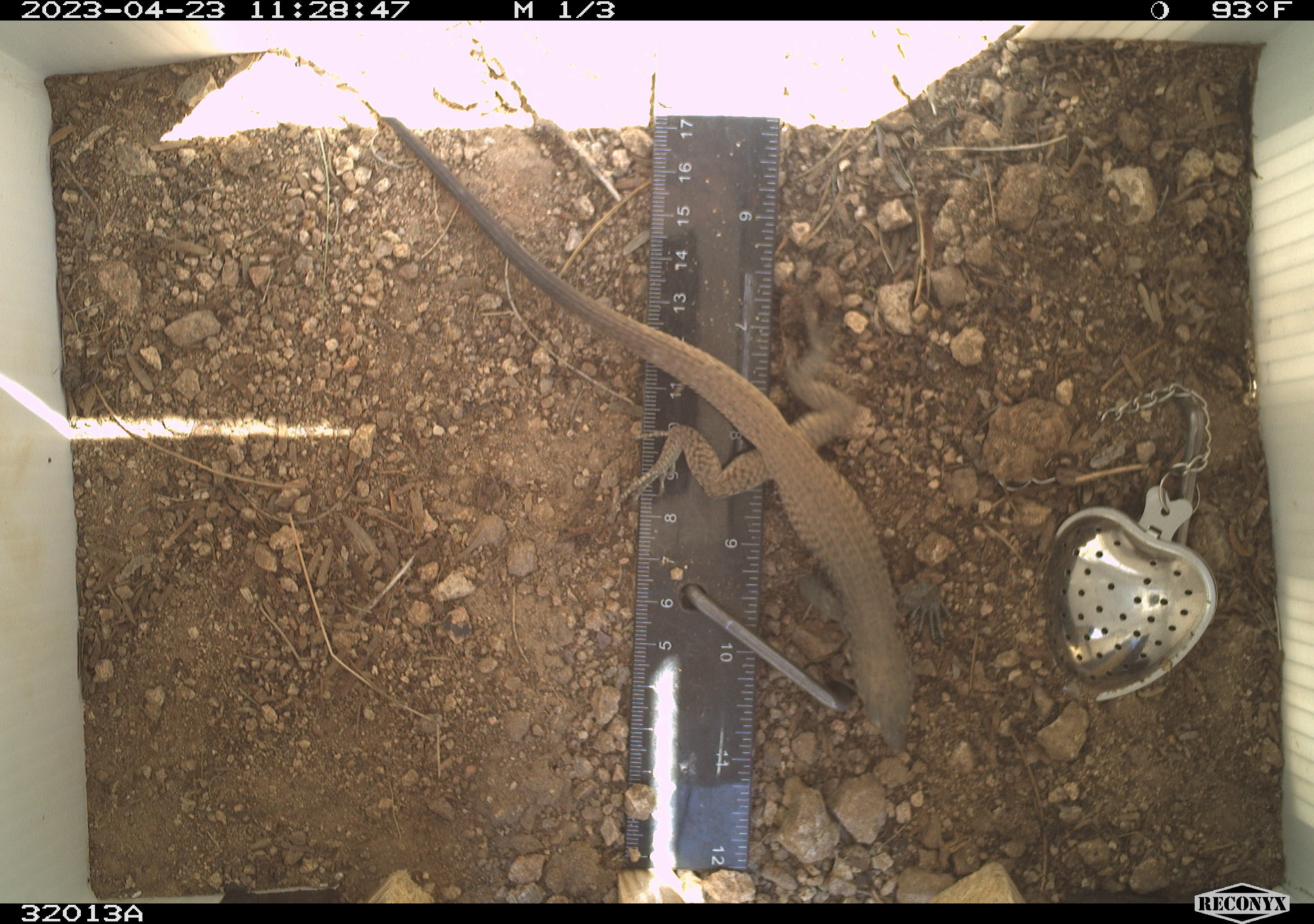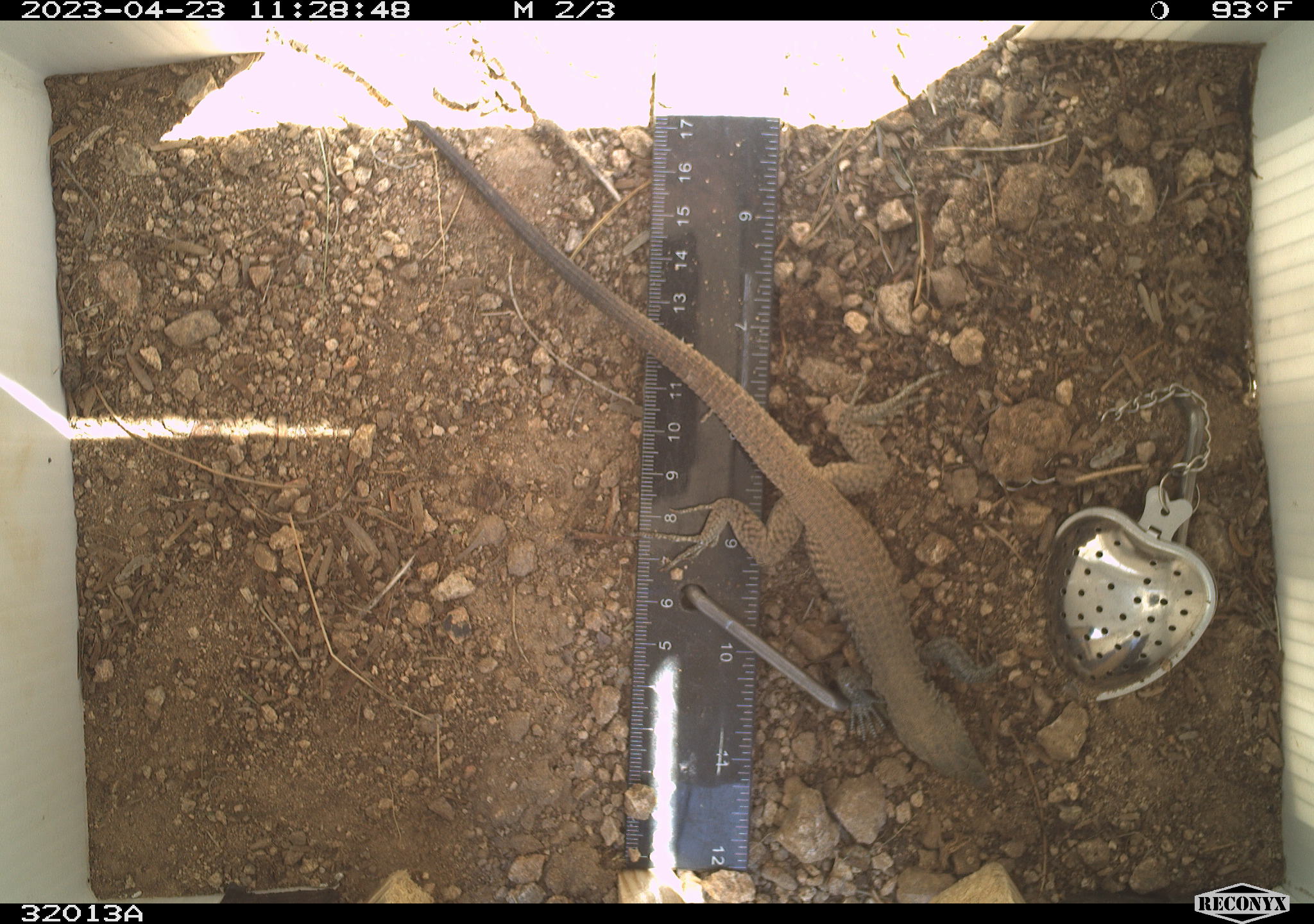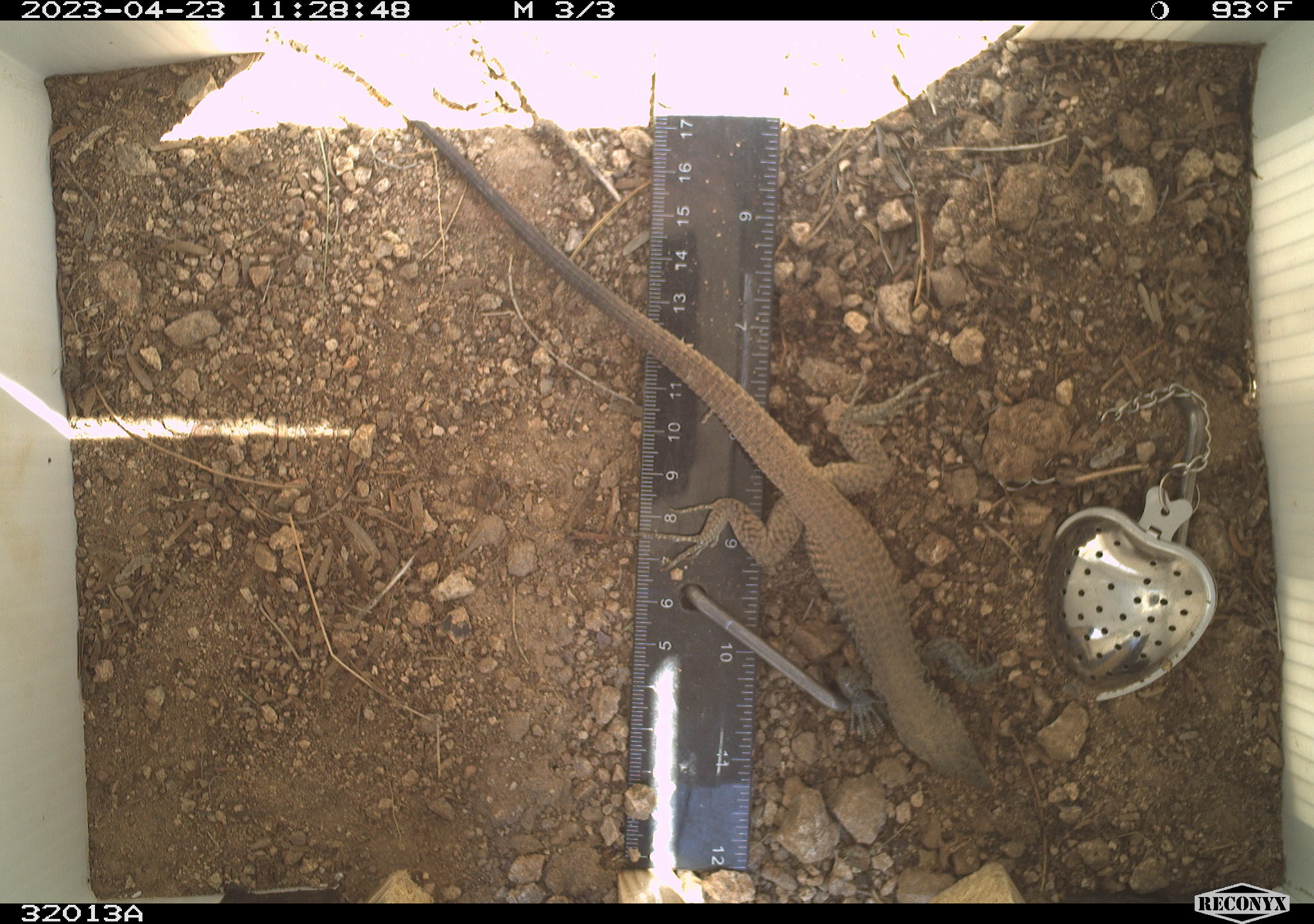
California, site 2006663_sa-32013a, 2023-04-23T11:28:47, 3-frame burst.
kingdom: Animalia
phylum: Chordata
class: Reptilia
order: Squamata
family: Teiidae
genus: Aspidoscelis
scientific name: Aspidoscelis tigris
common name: western whiptail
Western whiptail (Aspidoscelis tigris).